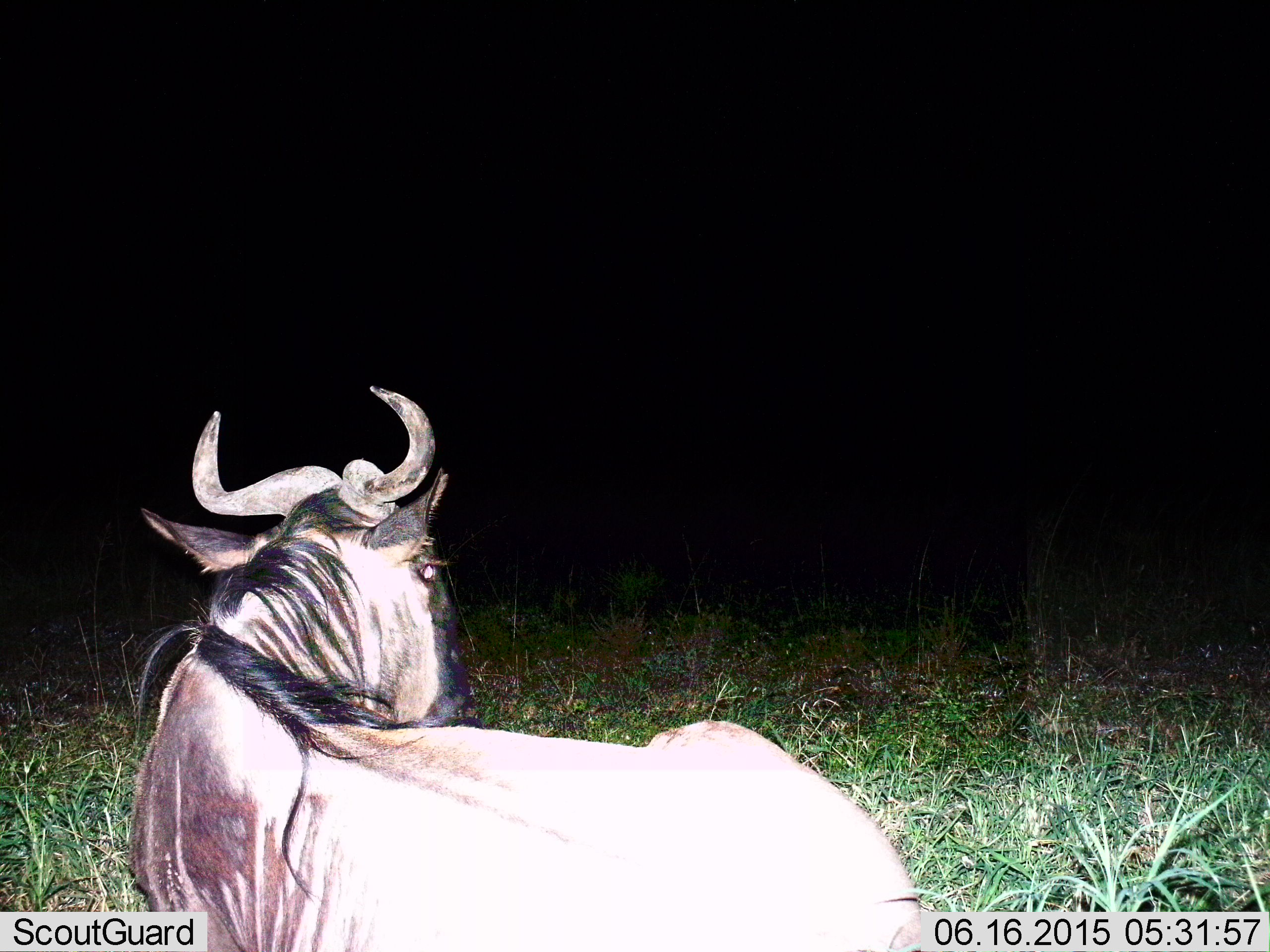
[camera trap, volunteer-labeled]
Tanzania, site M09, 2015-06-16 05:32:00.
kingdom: Animalia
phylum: Chordata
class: Mammalia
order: Artiodactyla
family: Bovidae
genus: Connochaetes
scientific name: Connochaetes taurinus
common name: blue wildebeest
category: wildebeest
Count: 1.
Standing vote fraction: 20%.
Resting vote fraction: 80%.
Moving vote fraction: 0%.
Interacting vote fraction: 0%.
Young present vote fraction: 0%.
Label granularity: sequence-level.